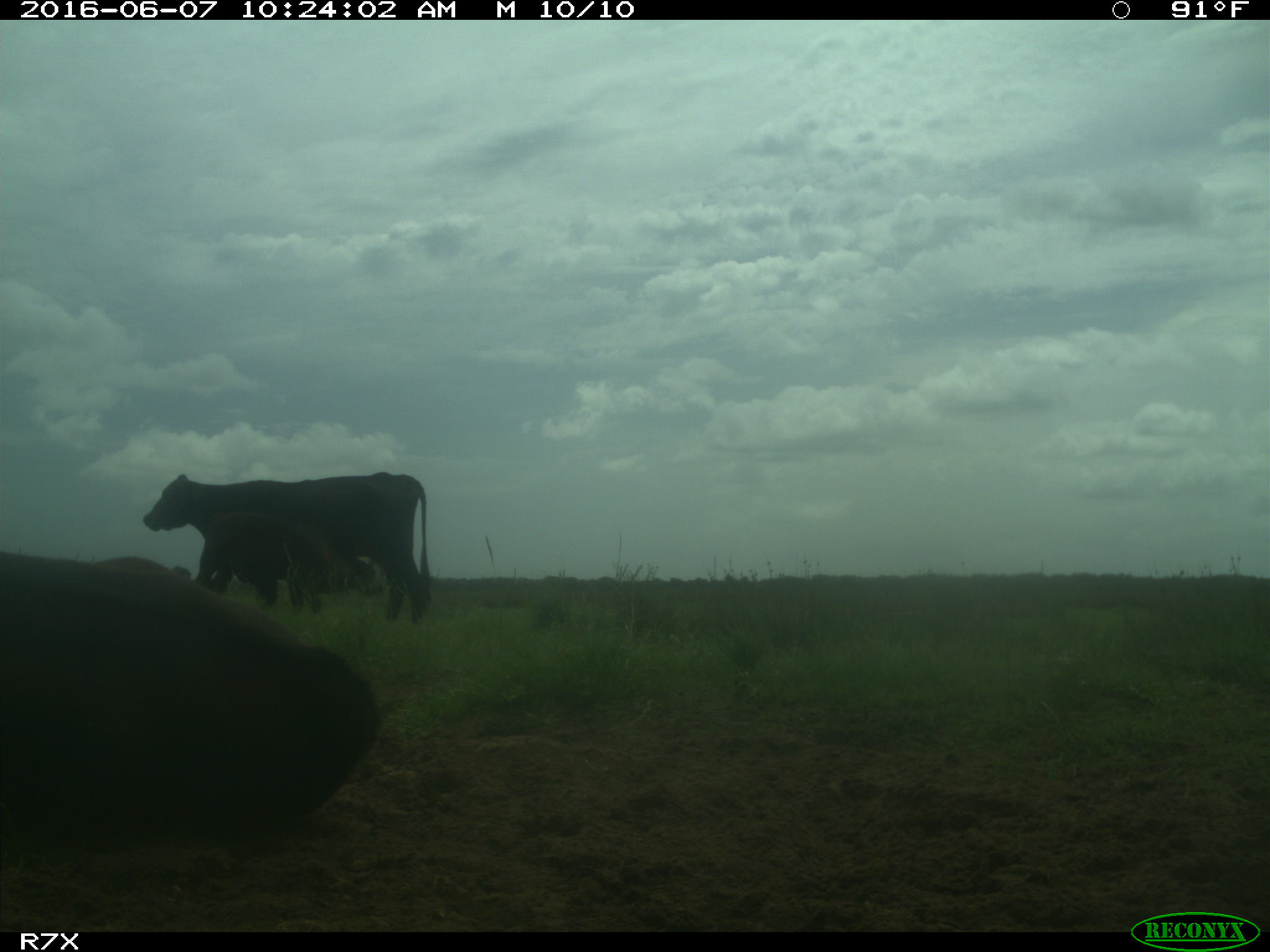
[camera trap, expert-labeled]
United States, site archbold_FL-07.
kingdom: Animalia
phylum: Chordata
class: Mammalia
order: Artiodactyla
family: Bovidae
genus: Bos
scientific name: Bos taurus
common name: domestic cow